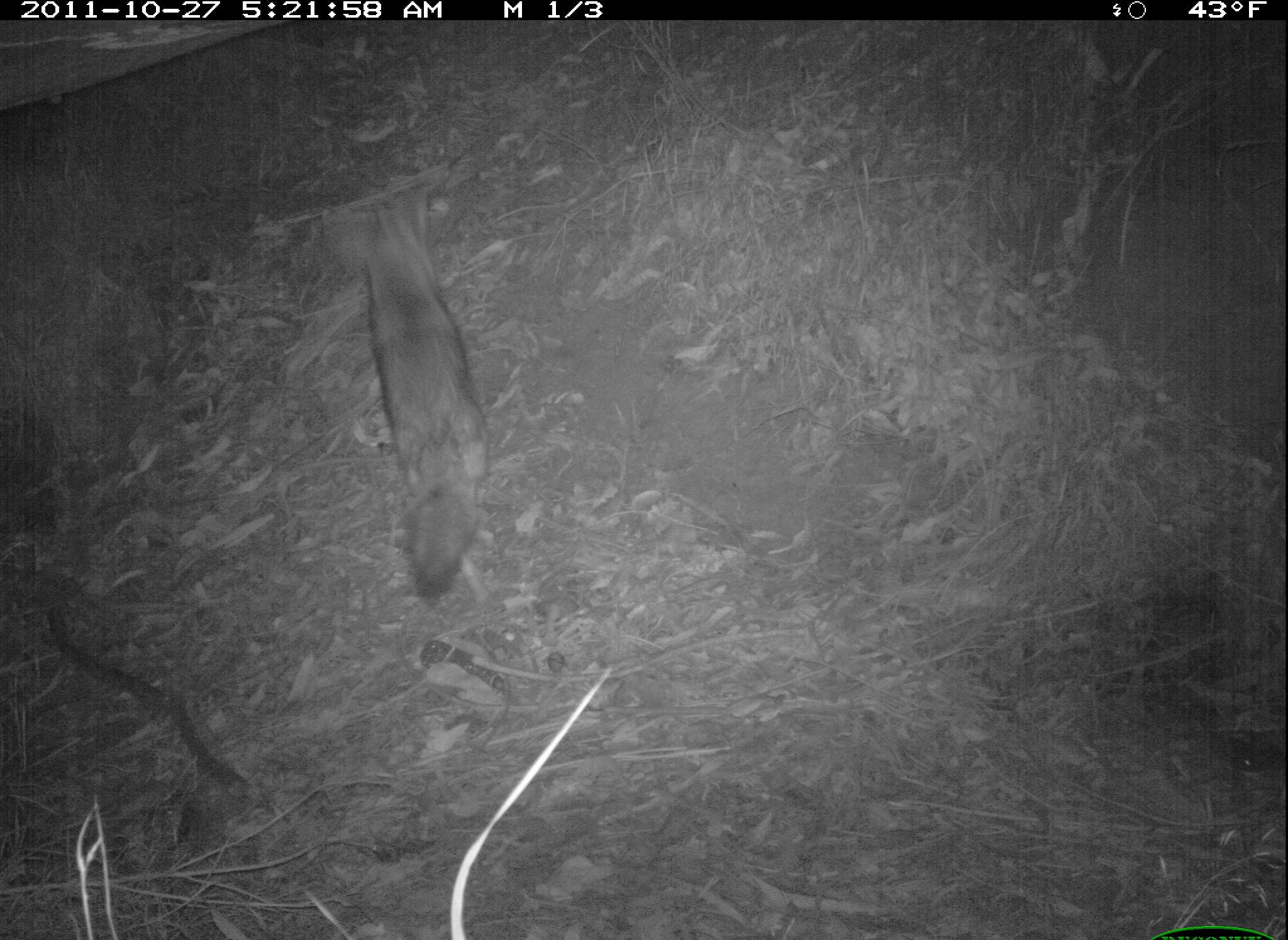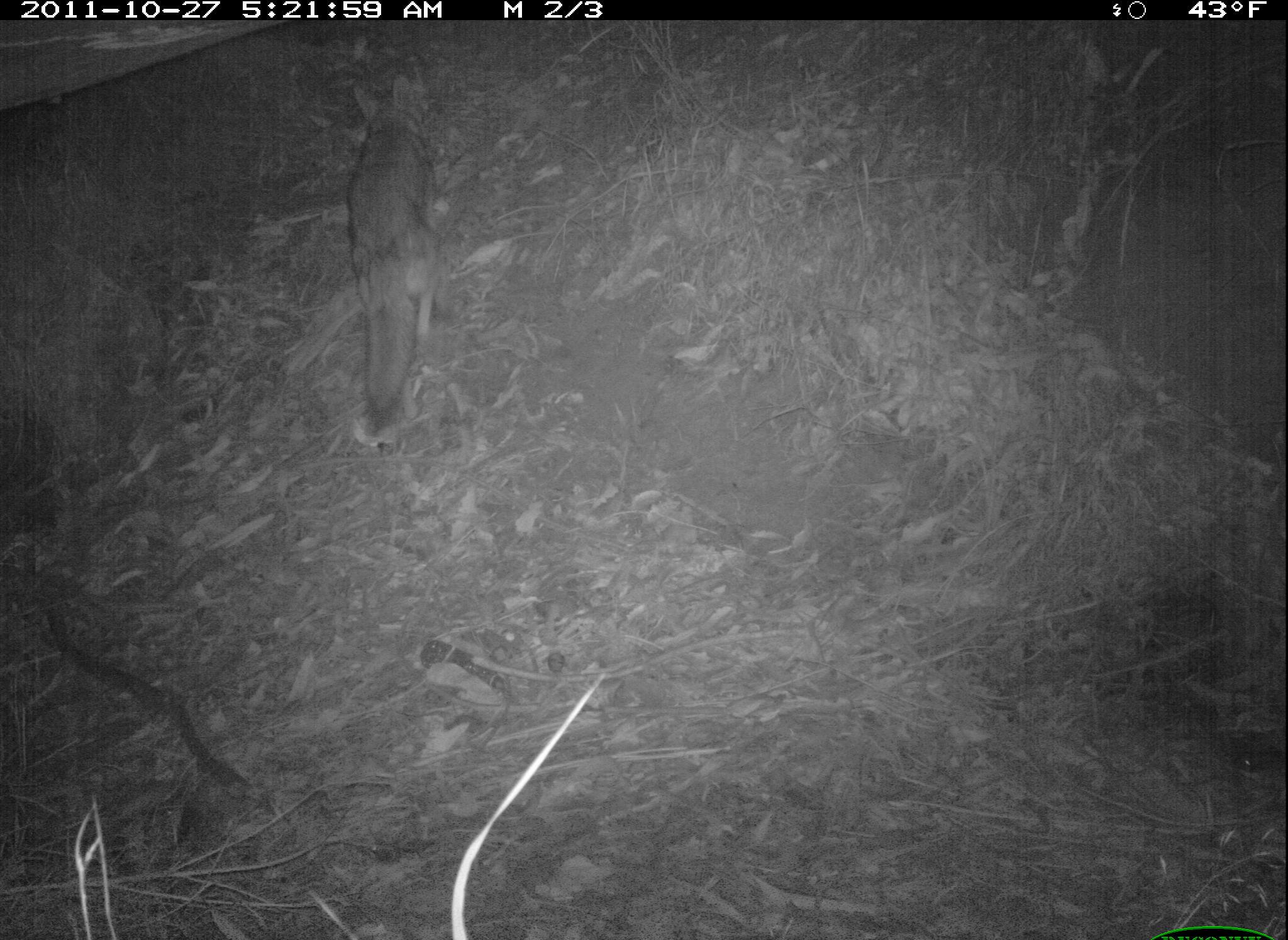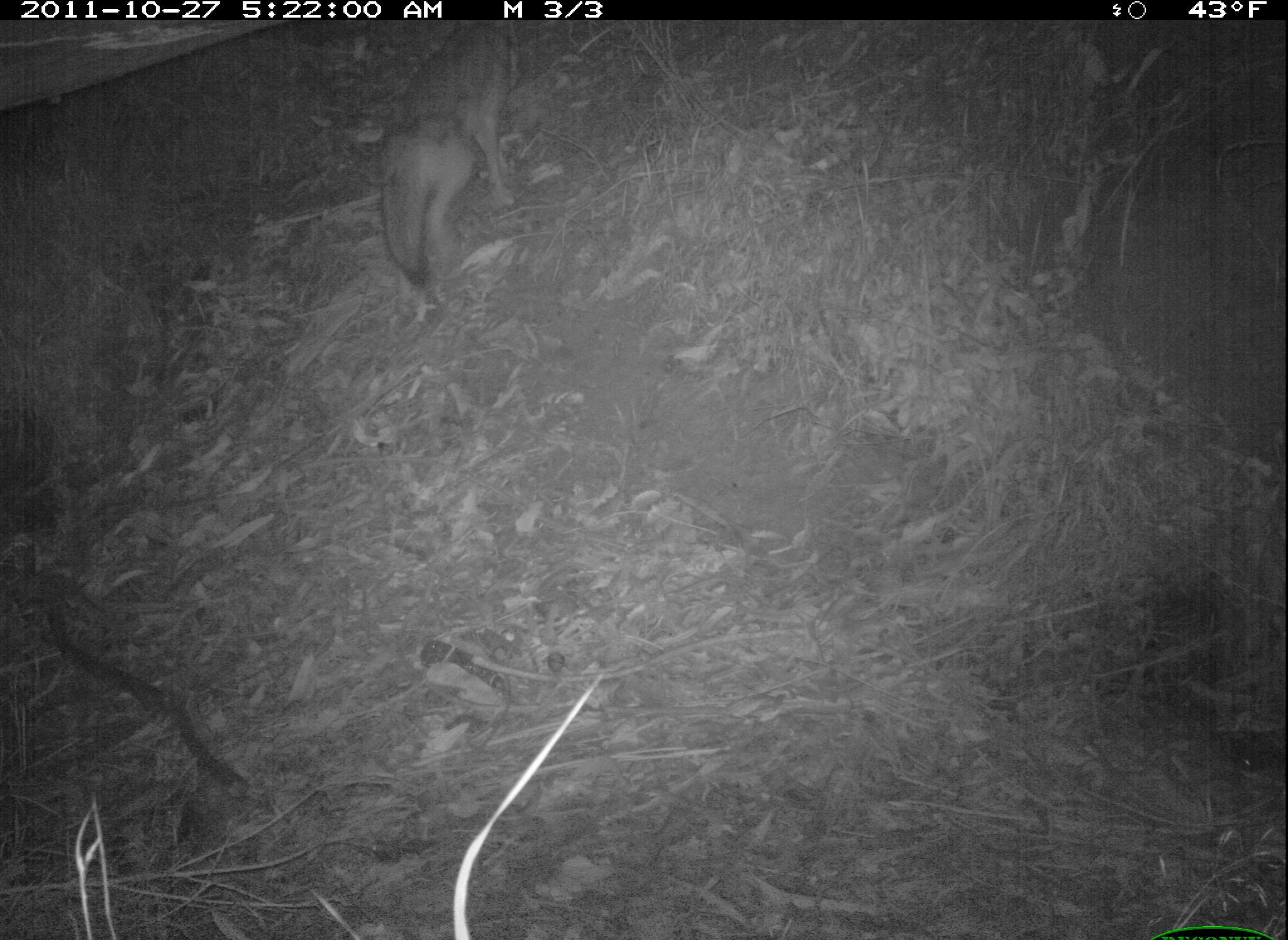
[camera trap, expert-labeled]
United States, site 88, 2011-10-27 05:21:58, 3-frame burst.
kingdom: Animalia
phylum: Chordata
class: Mammalia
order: Carnivora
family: Canidae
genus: Canis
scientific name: Canis latrans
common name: coyote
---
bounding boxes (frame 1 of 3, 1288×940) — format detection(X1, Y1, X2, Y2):
coyote: detection(322, 176, 525, 622)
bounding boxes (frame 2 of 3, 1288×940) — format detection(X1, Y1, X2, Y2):
coyote: detection(312, 71, 459, 454)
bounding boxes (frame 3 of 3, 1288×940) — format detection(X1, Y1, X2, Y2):
coyote: detection(367, 14, 554, 330)